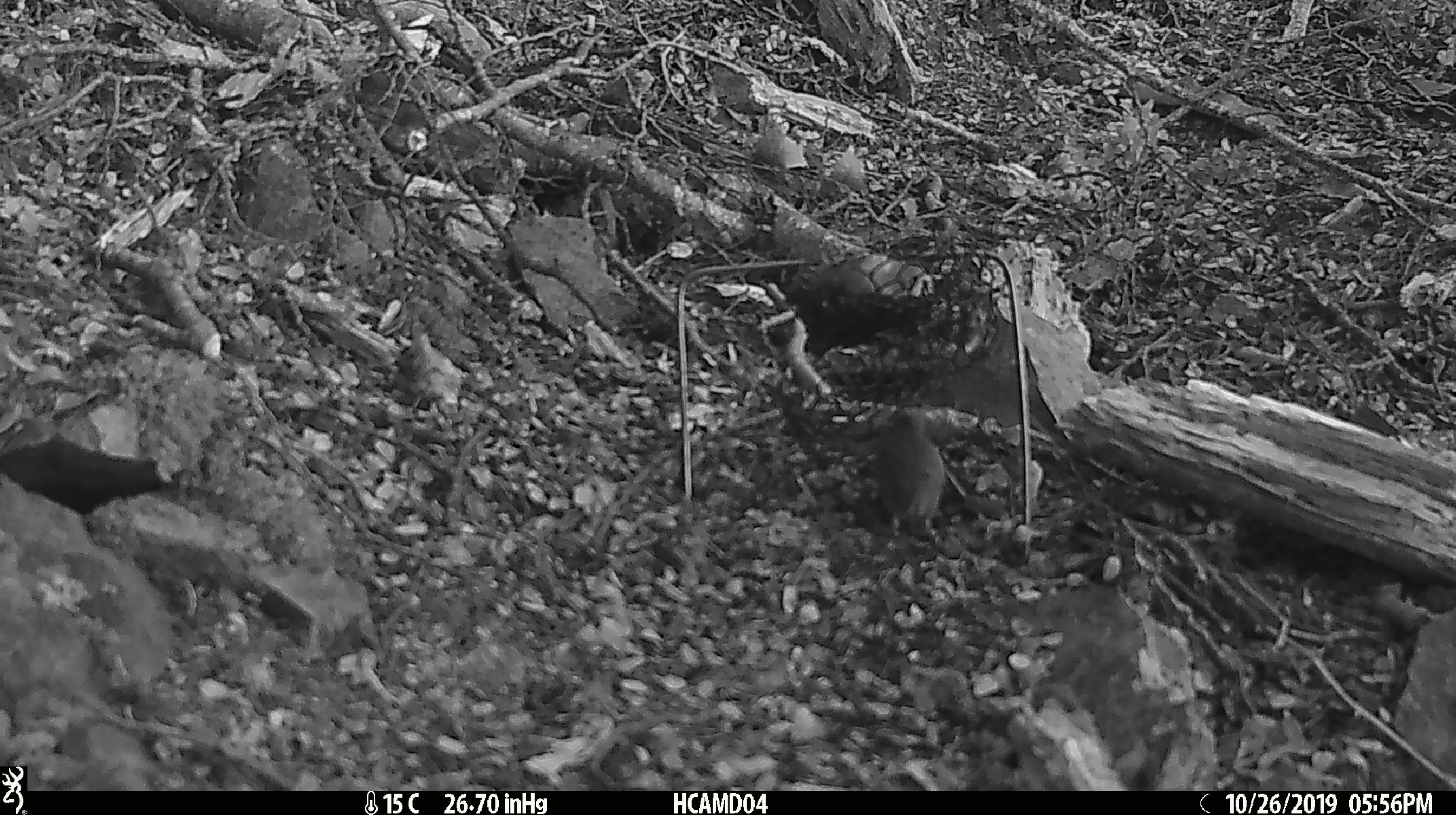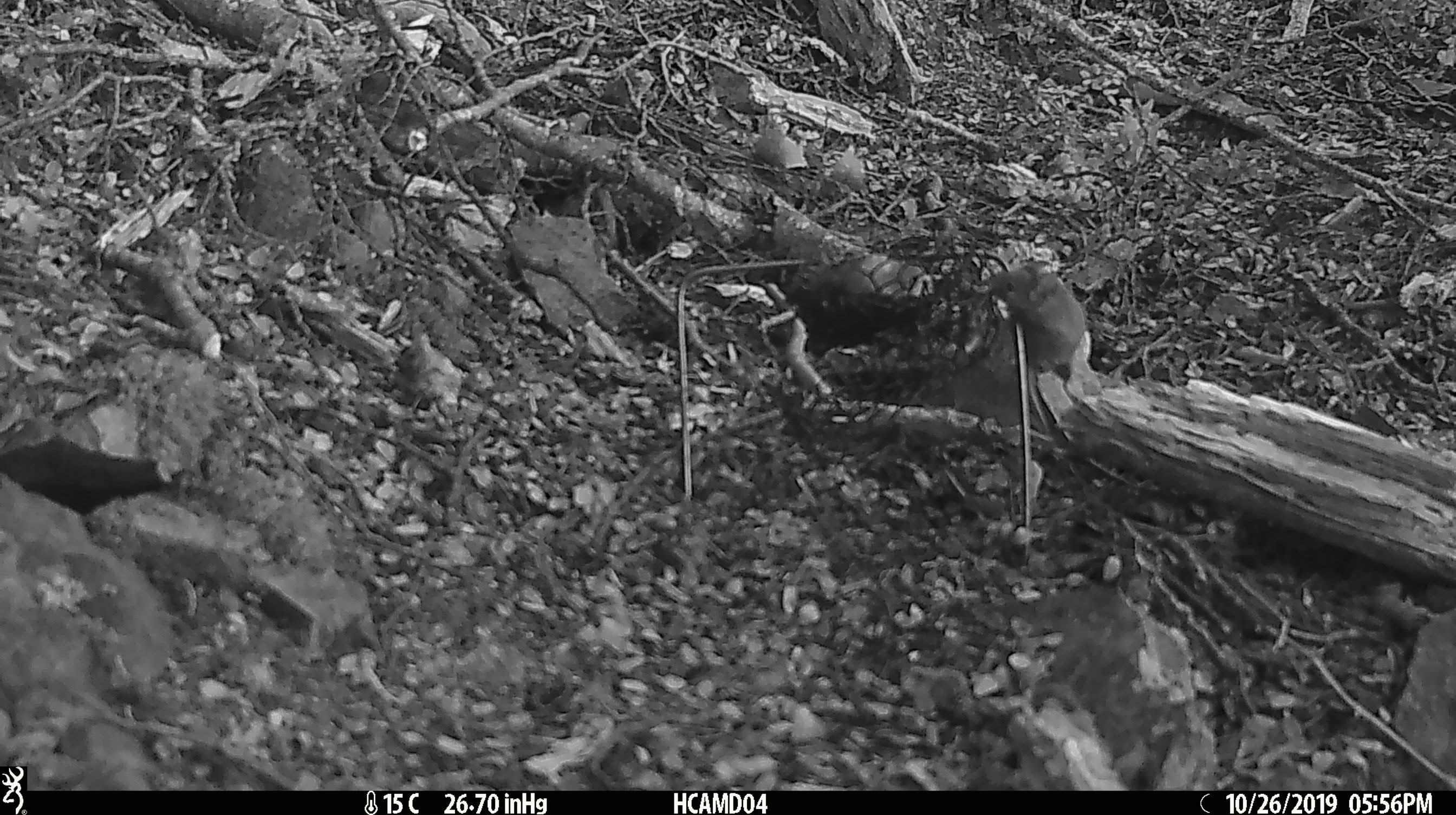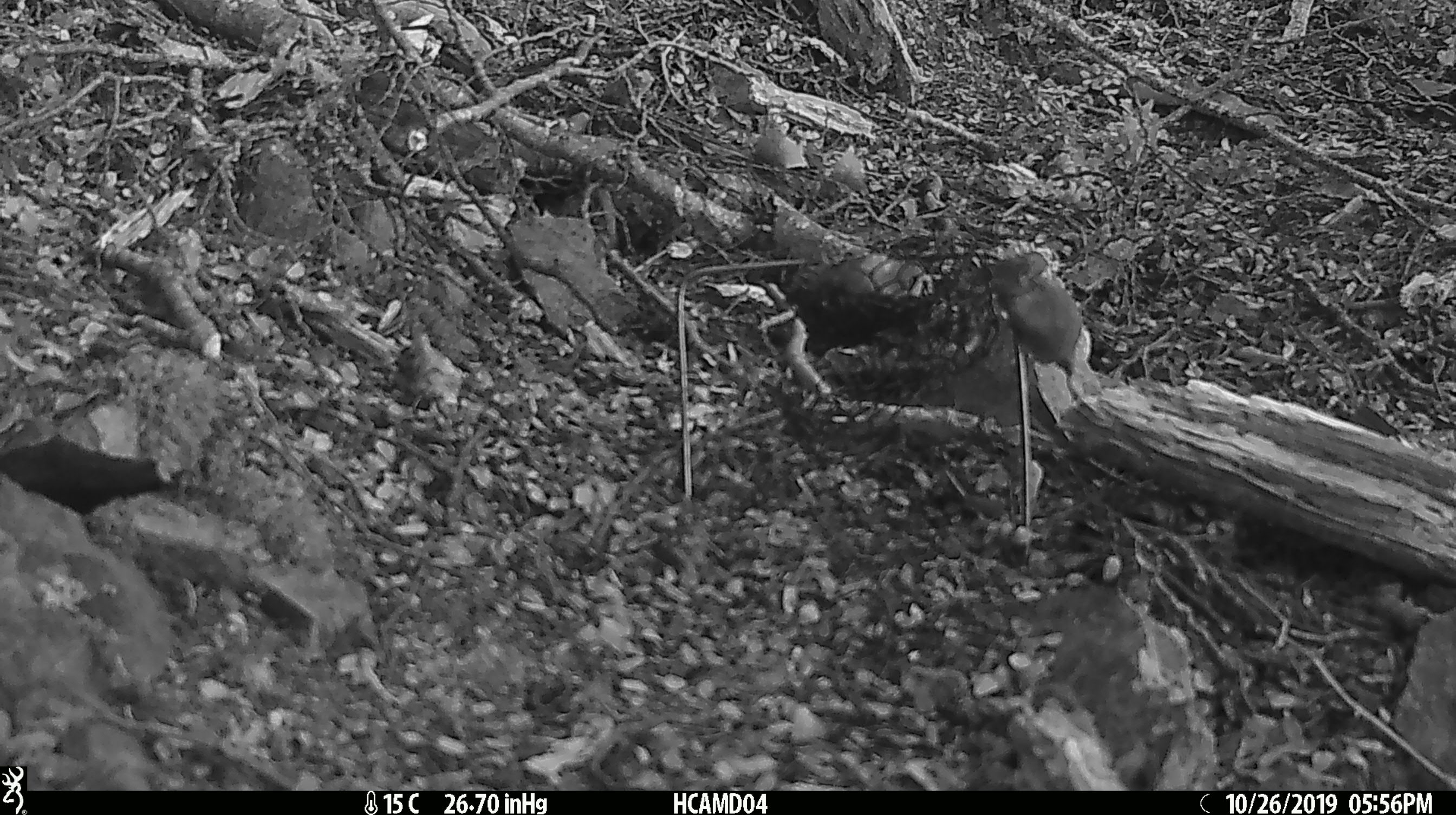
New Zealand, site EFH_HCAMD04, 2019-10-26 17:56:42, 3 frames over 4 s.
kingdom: Animalia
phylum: Chordata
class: Mammalia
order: Rodentia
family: Muridae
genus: Mus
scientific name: Mus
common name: mouse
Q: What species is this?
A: Mouse (Mus).